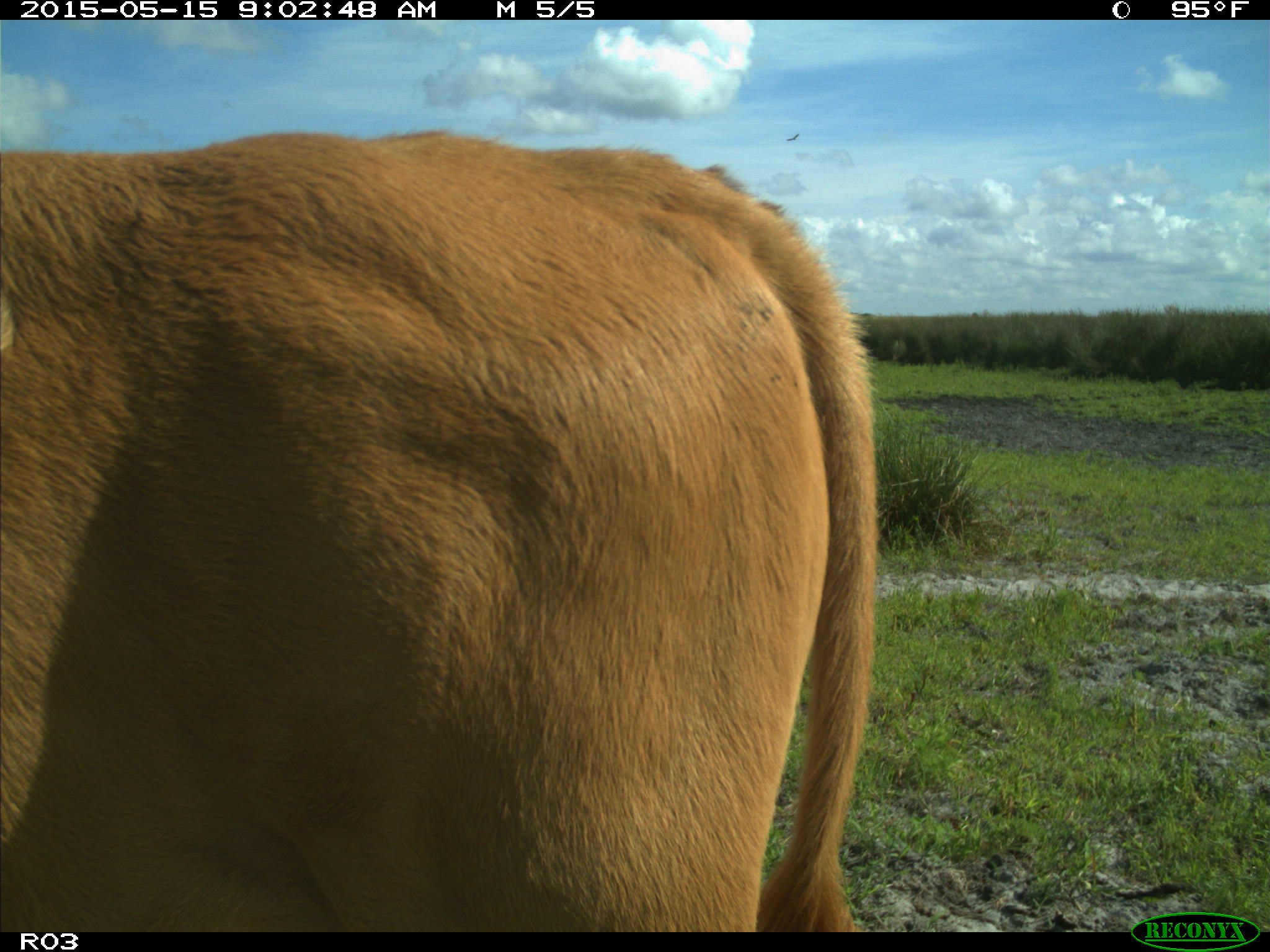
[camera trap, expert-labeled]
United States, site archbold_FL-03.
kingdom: Animalia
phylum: Chordata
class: Mammalia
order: Artiodactyla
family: Bovidae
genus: Bos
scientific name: Bos taurus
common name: domestic cow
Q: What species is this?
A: Bos taurus (domestic cow).